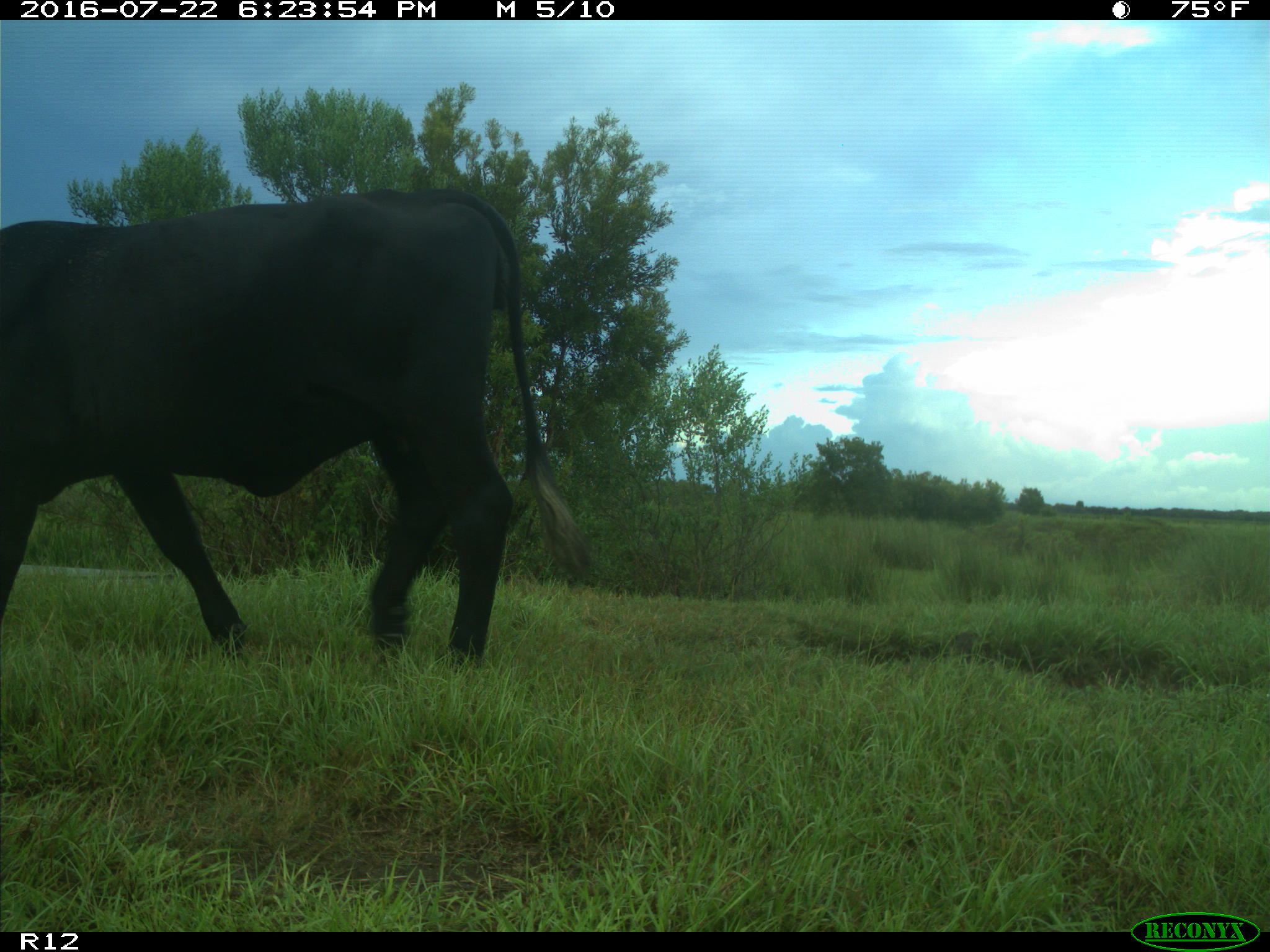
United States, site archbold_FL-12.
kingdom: Animalia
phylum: Chordata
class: Mammalia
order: Artiodactyla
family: Bovidae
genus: Bos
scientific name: Bos taurus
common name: domestic cow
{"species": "Bos taurus (domestic cow)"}